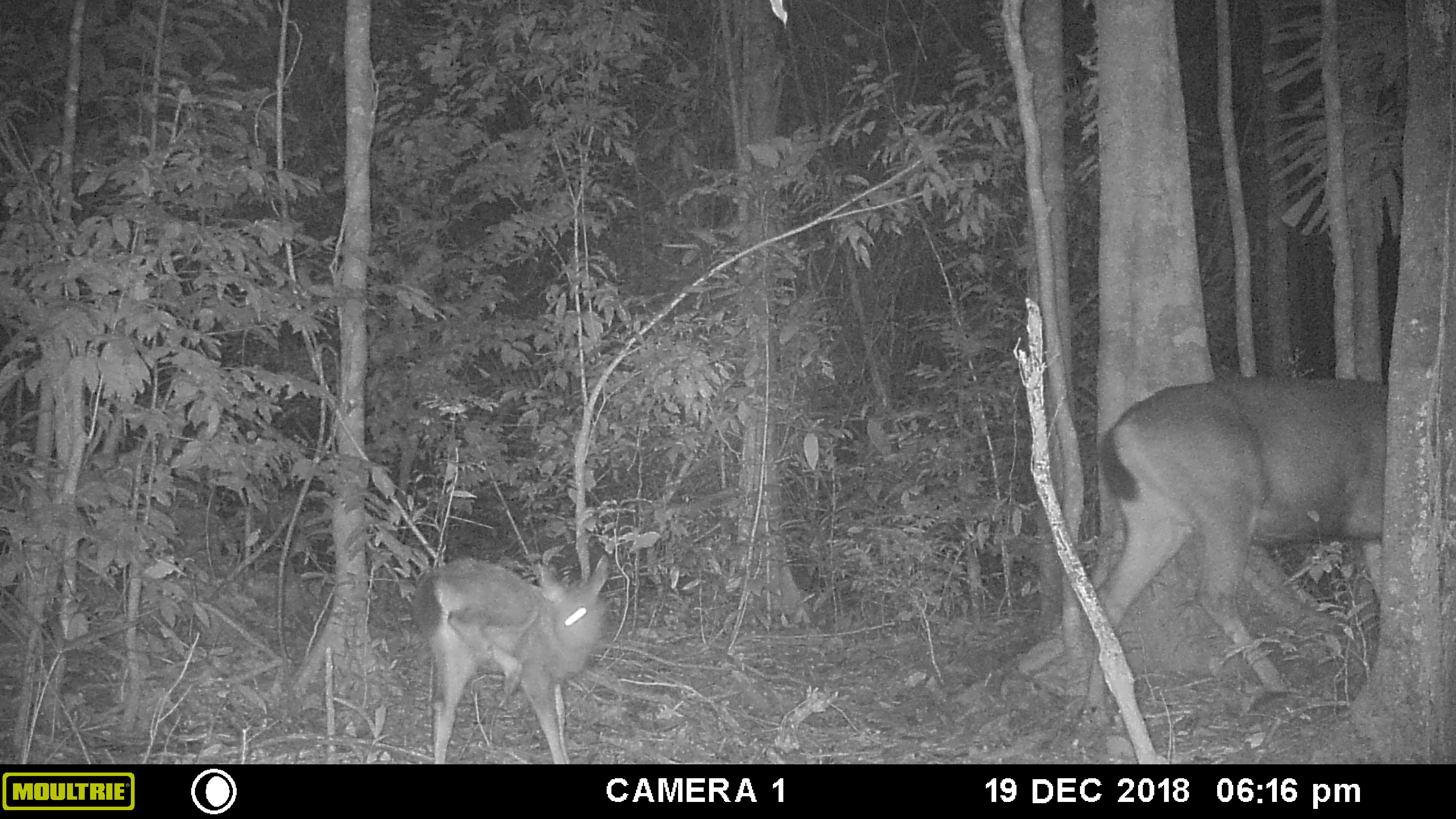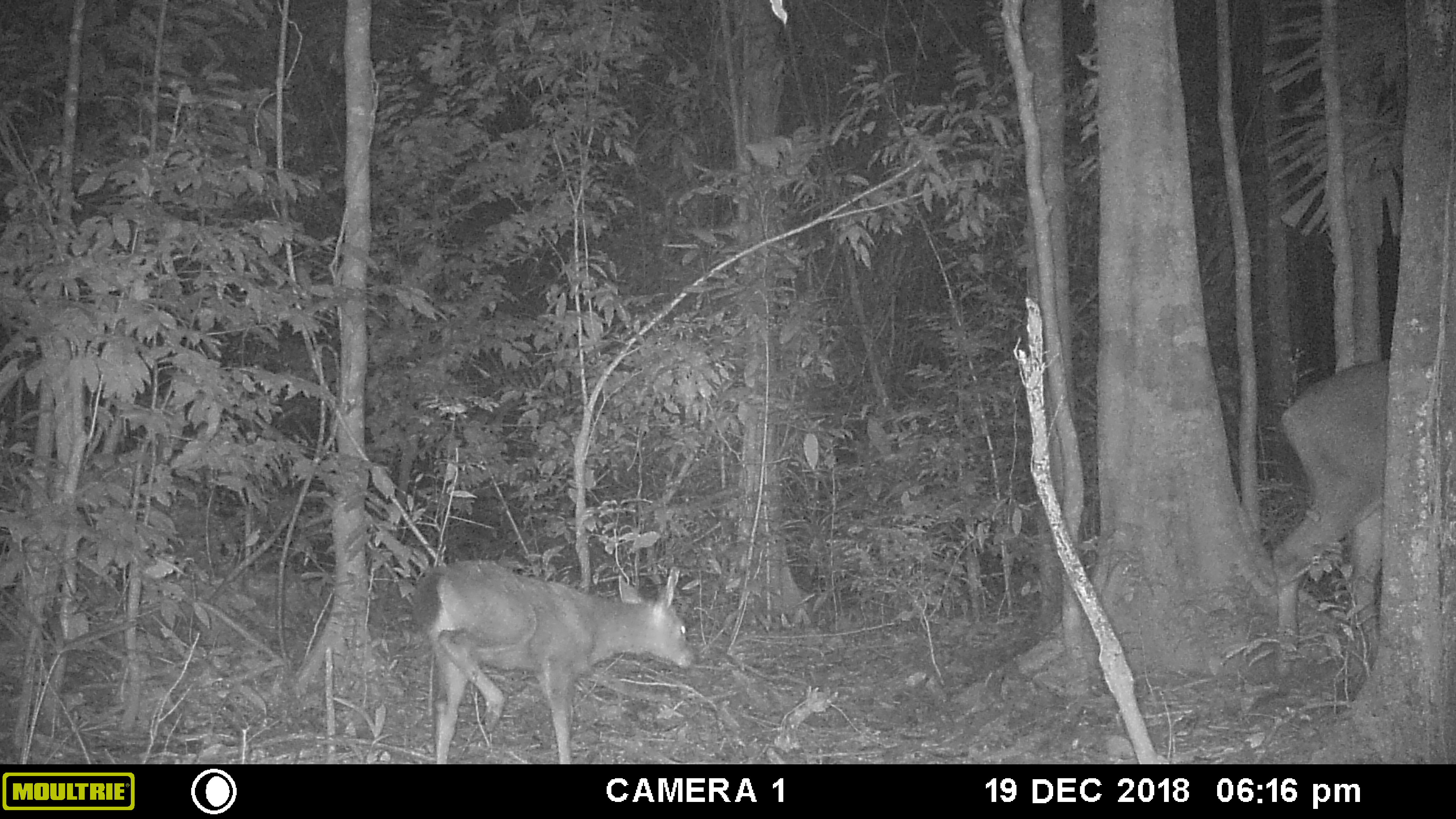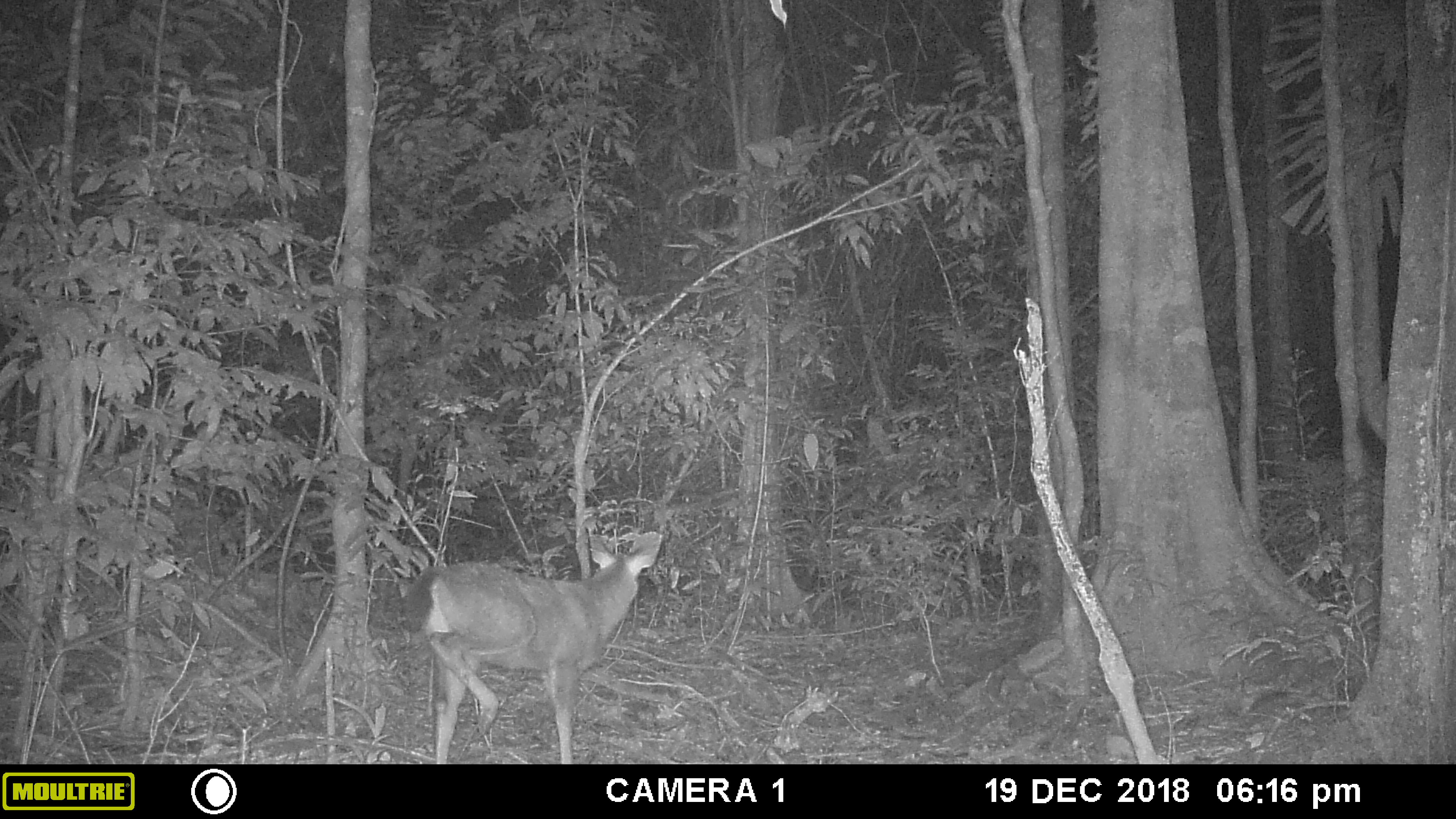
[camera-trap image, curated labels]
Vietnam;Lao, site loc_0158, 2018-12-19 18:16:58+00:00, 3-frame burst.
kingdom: Animalia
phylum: Chordata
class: Mammalia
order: Artiodactyla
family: Cervidae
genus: Rusa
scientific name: Rusa unicolor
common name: sambar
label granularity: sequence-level